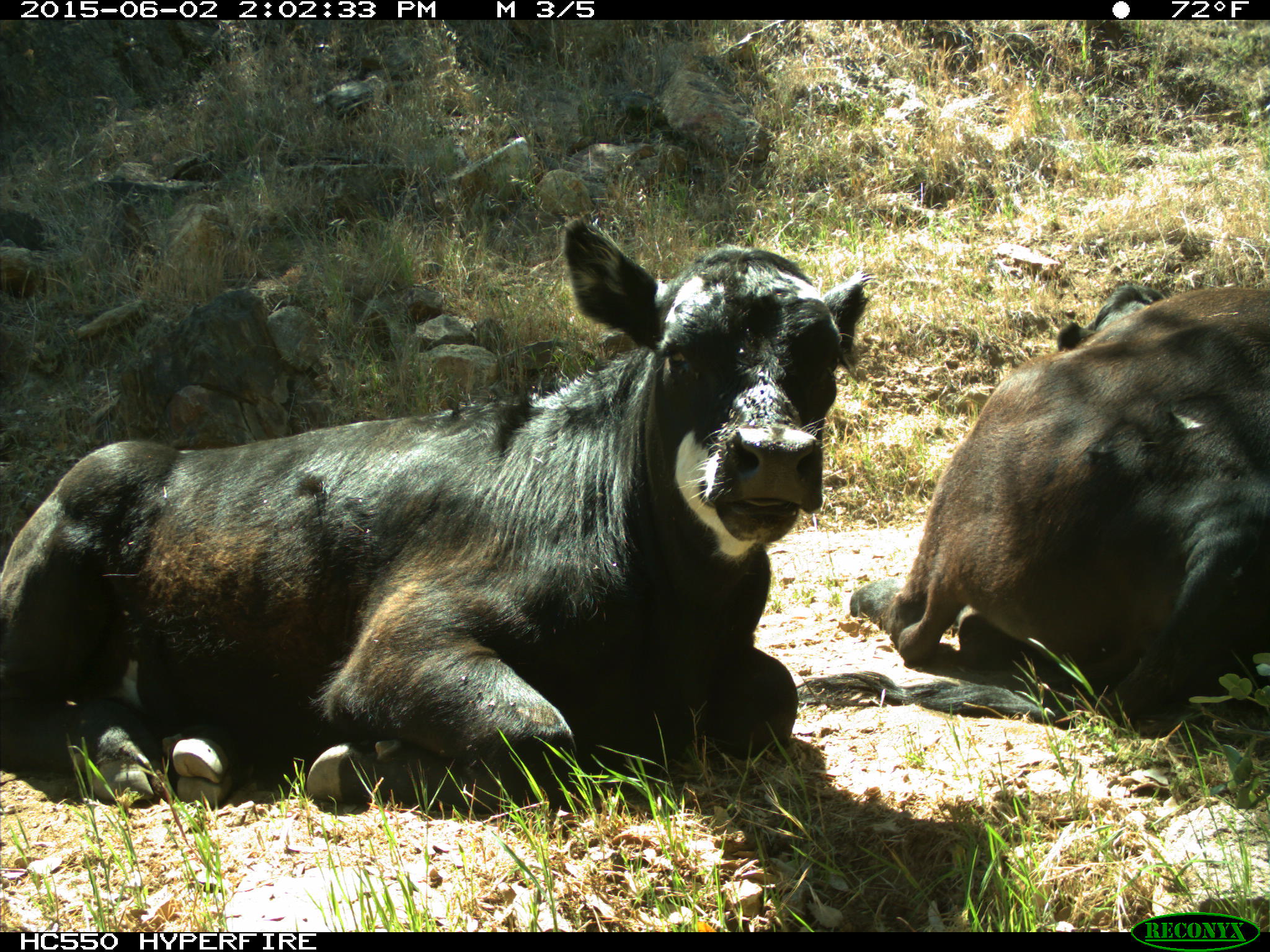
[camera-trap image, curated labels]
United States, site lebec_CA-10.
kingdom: Animalia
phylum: Chordata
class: Mammalia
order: Artiodactyla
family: Bovidae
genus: Bos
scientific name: Bos taurus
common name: domestic cow